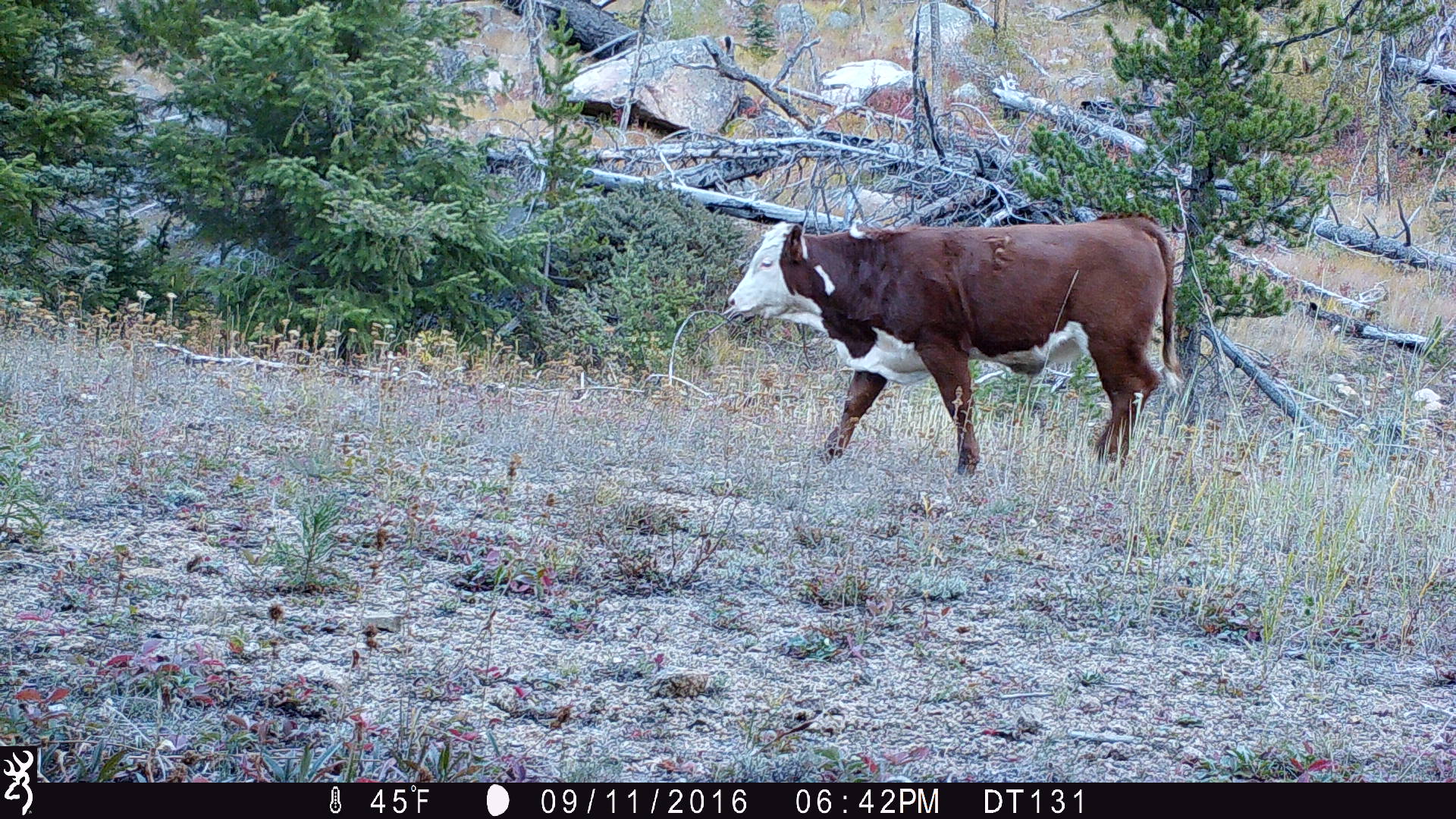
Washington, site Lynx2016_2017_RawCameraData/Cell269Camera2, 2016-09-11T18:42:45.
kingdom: Animalia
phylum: Chordata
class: Mammalia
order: Artiodactyla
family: Bovidae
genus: Bos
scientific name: Bos taurus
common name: domestic cattle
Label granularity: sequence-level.